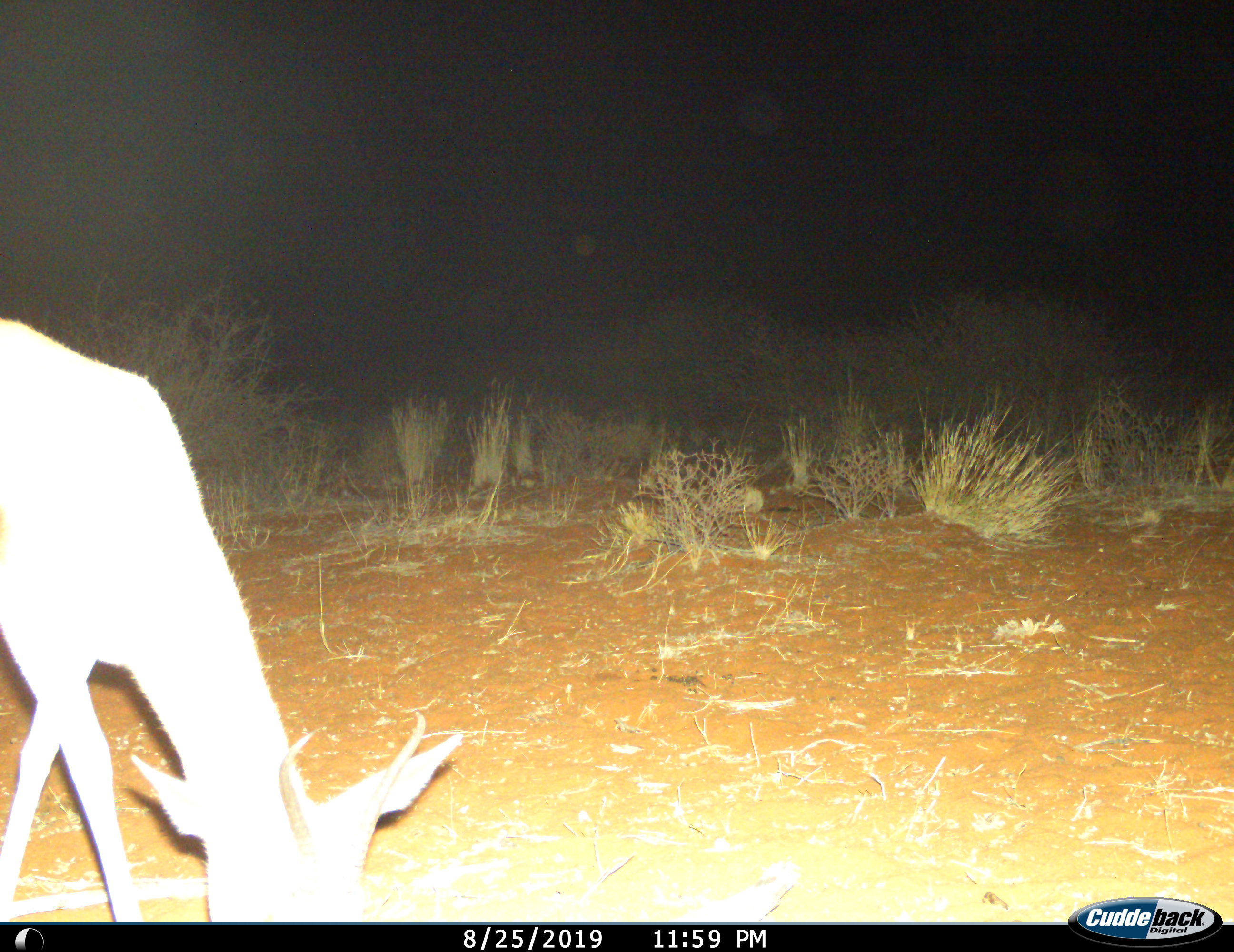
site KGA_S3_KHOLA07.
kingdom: Animalia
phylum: Chordata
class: Mammalia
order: Artiodactyla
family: Bovidae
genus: Antidorcas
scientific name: Antidorcas marsupialis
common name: springbok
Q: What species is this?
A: Springbok (Antidorcas marsupialis).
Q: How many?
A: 1.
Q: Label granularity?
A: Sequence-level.